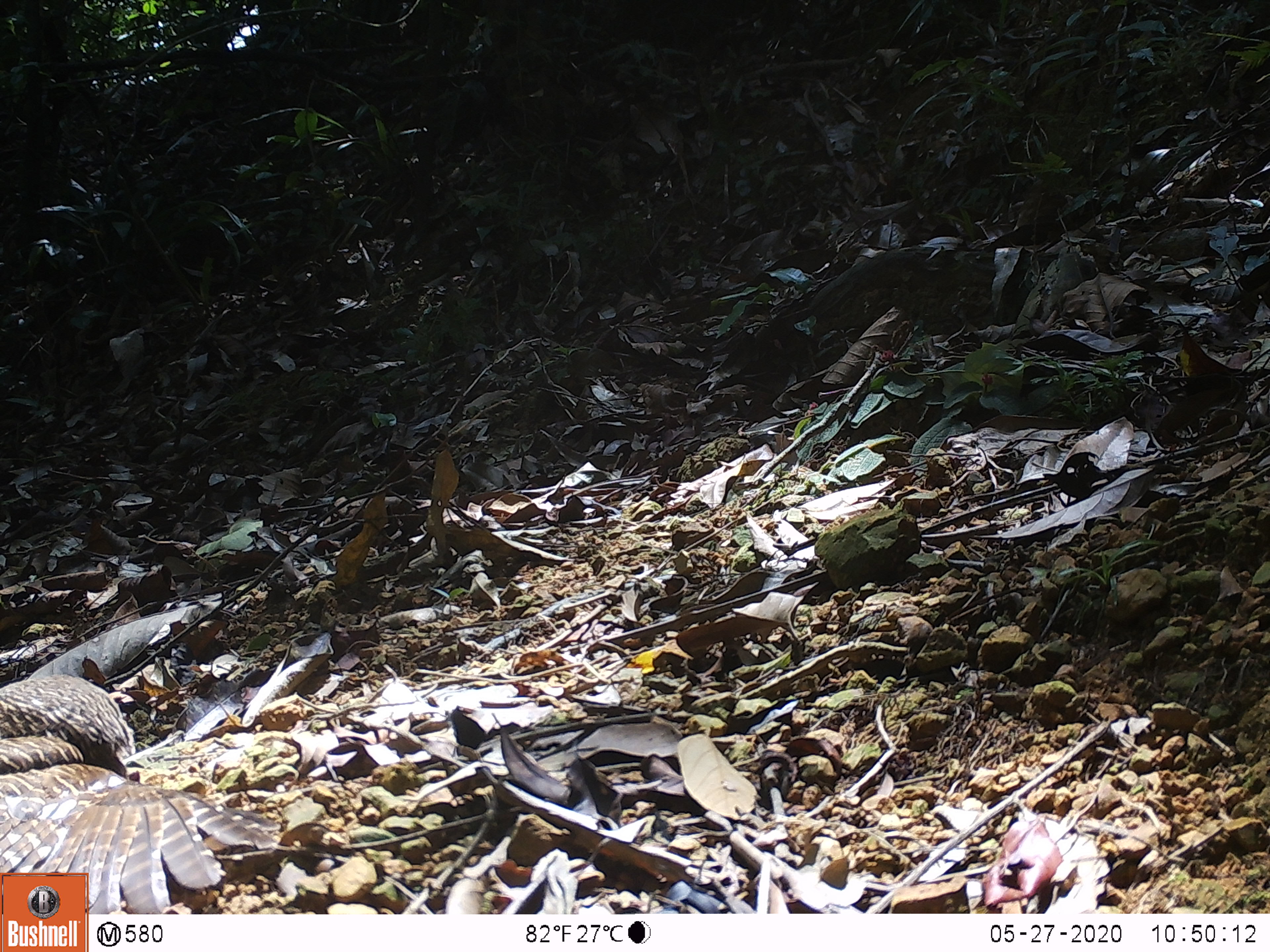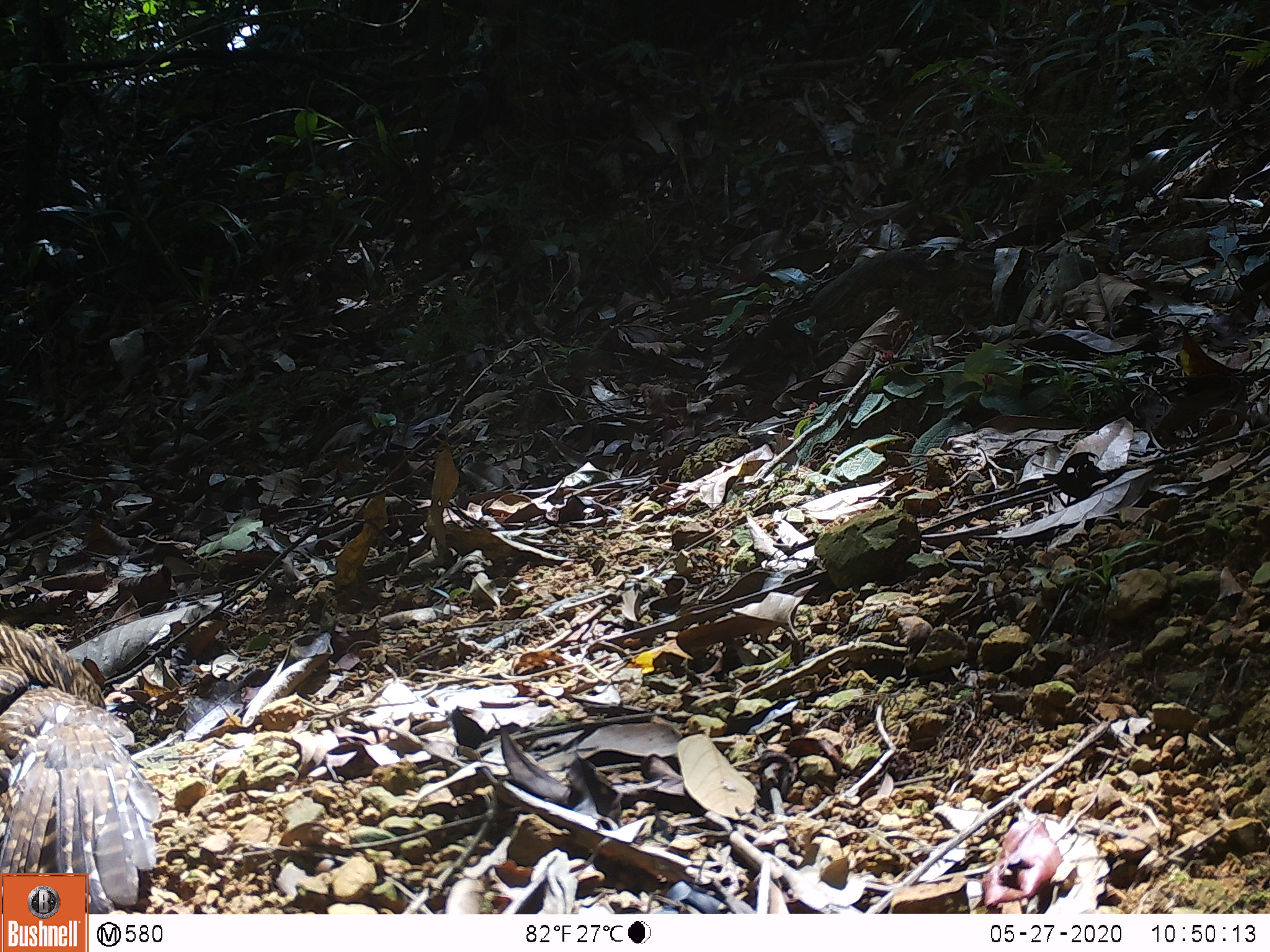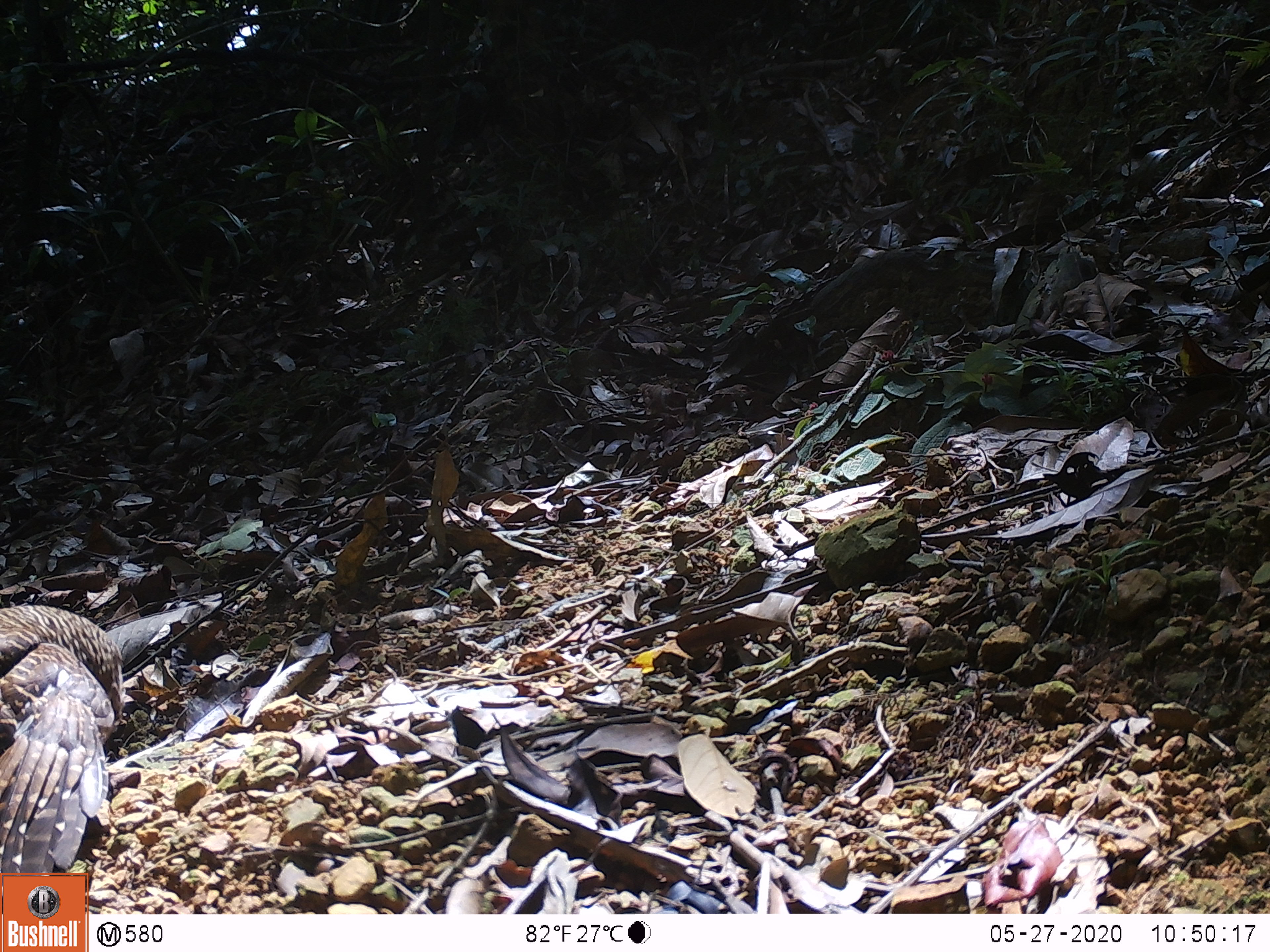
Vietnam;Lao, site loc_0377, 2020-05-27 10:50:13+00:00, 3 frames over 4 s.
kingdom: Animalia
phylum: Chordata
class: Aves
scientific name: Aves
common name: bird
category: unidentified bird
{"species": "unidentified bird (bird) (Aves)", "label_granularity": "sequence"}